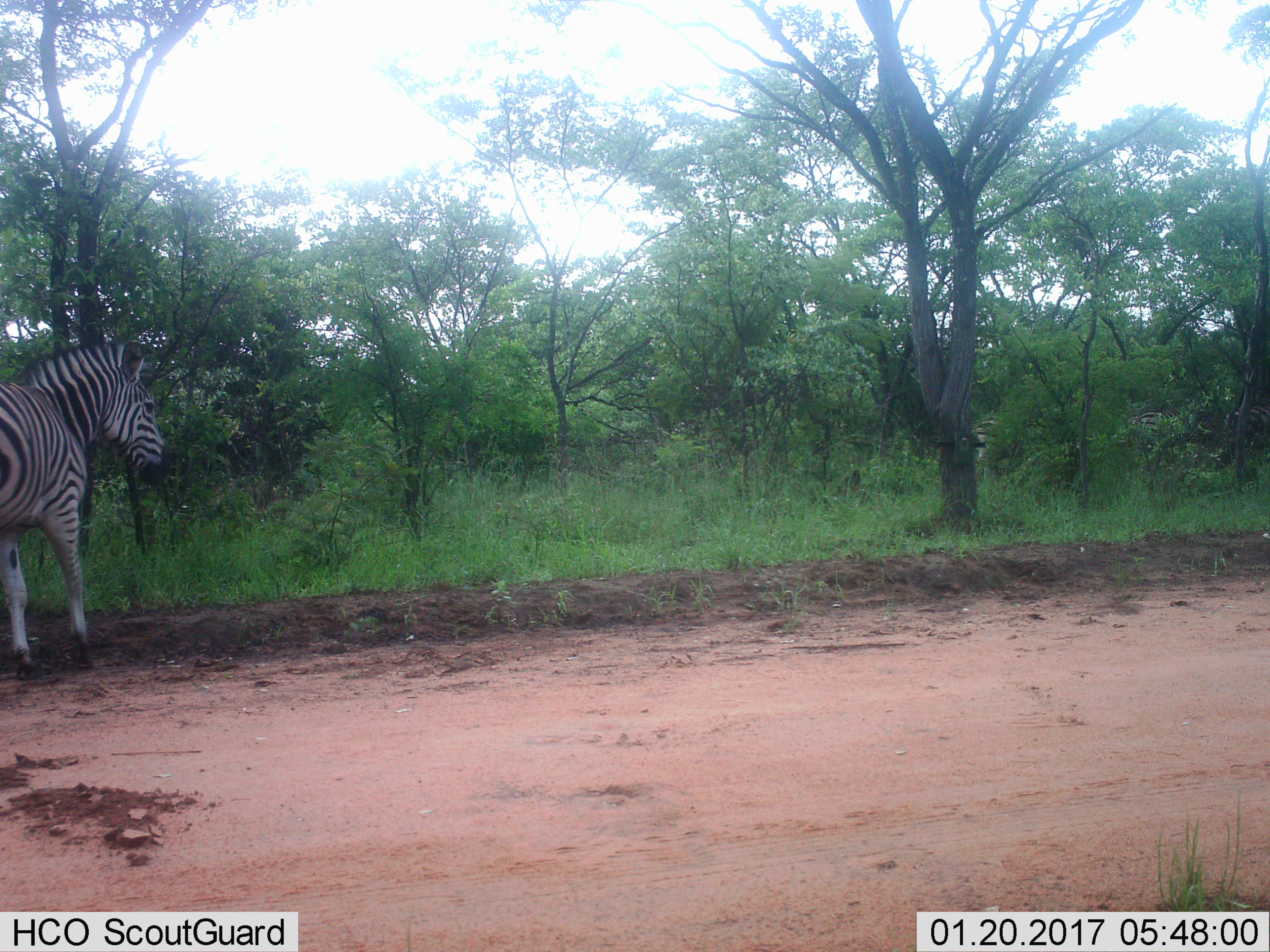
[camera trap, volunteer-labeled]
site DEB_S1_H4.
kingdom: Animalia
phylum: Chordata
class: Mammalia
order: Perissodactyla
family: Equidae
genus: Equus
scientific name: Equus quagga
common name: plains zebra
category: zebraplains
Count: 1.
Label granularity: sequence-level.